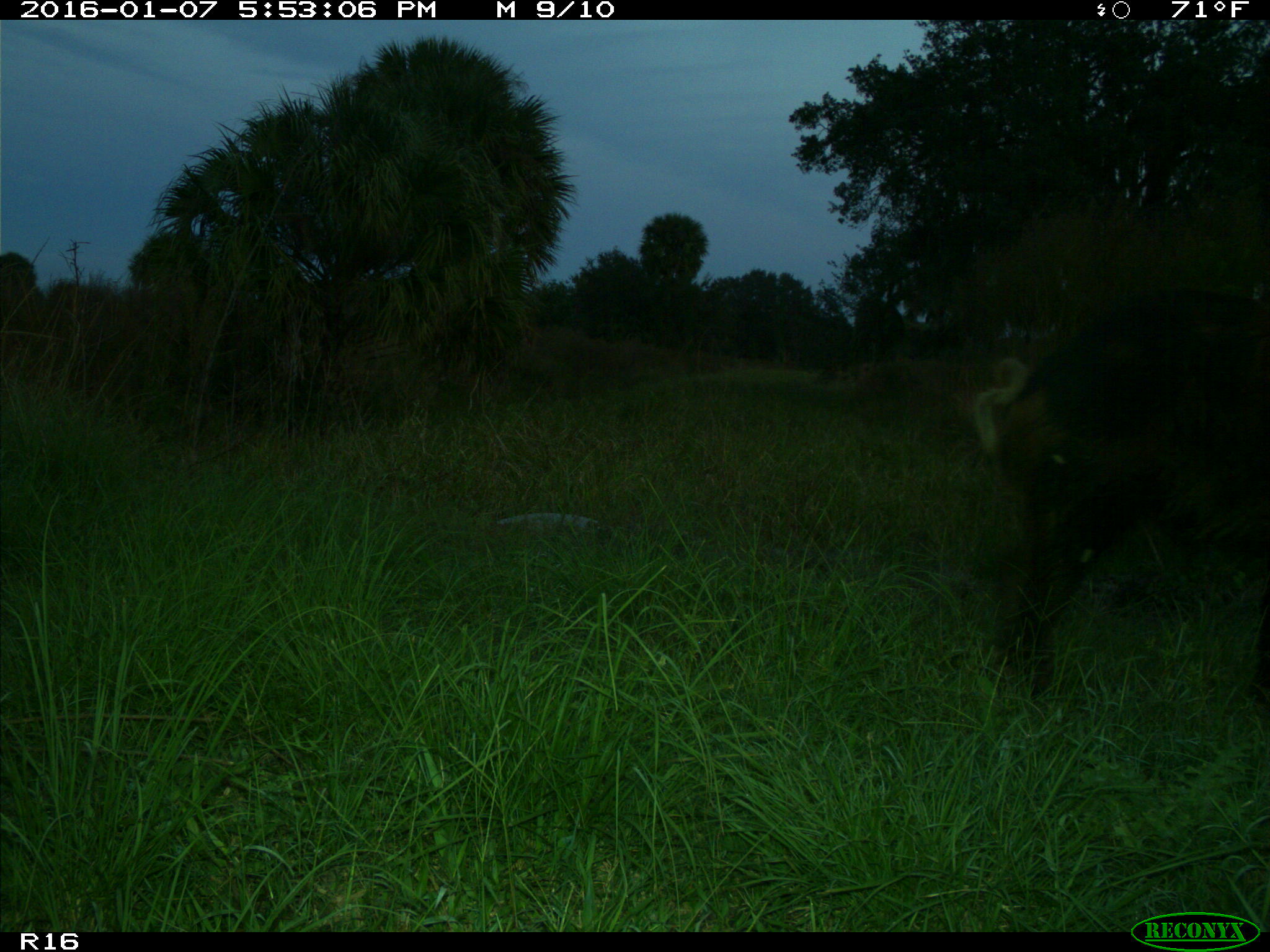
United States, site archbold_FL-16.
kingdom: Animalia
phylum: Chordata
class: Mammalia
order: Artiodactyla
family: Suidae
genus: Sus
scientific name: Sus scrofa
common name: wild boar